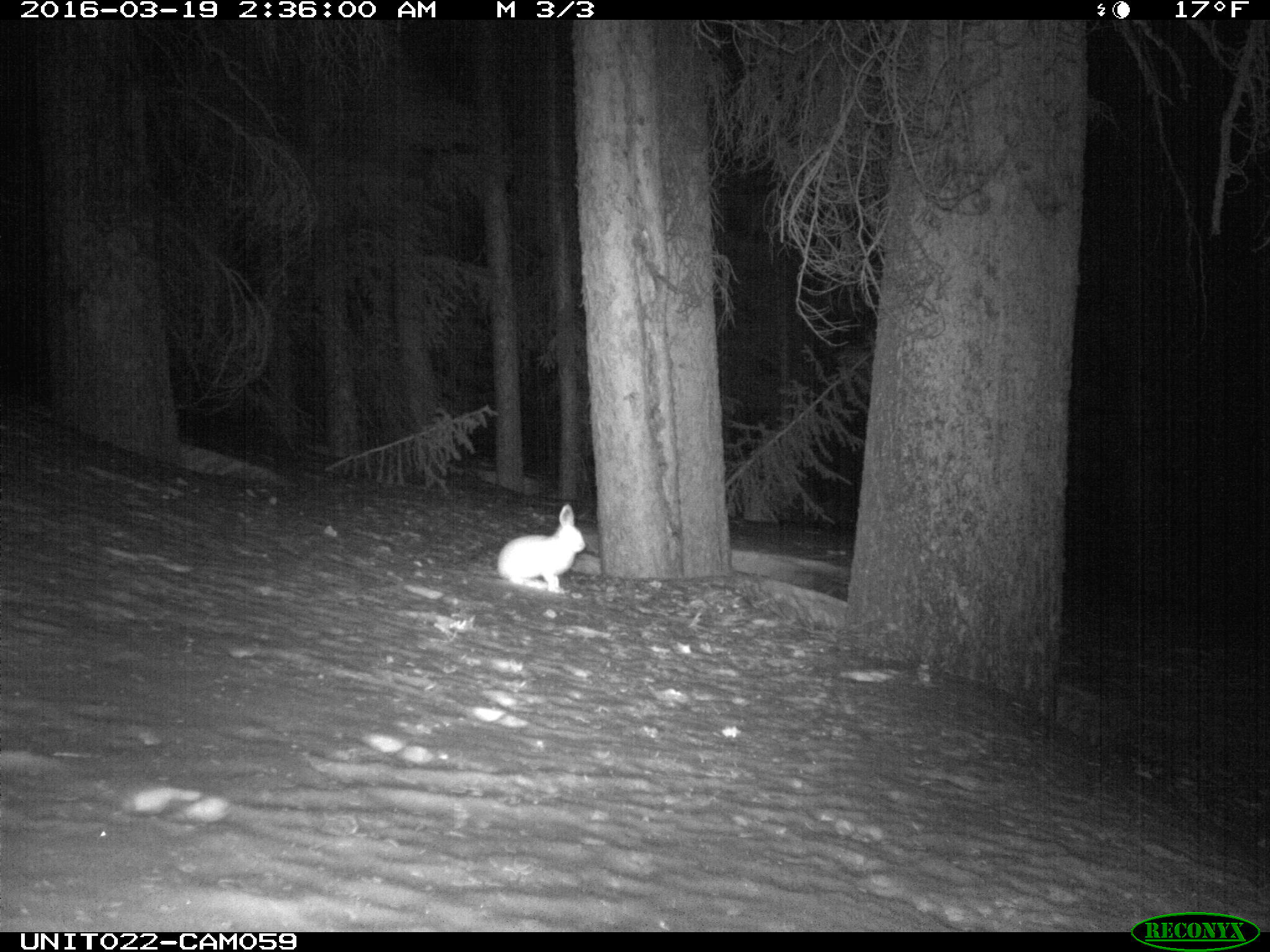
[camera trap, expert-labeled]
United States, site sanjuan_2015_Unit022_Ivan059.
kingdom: Animalia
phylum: Chordata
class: Mammalia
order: Lagomorpha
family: Leporidae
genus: Lepus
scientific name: Lepus americanus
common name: snowshoe hare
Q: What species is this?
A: Lepus americanus (snowshoe hare).